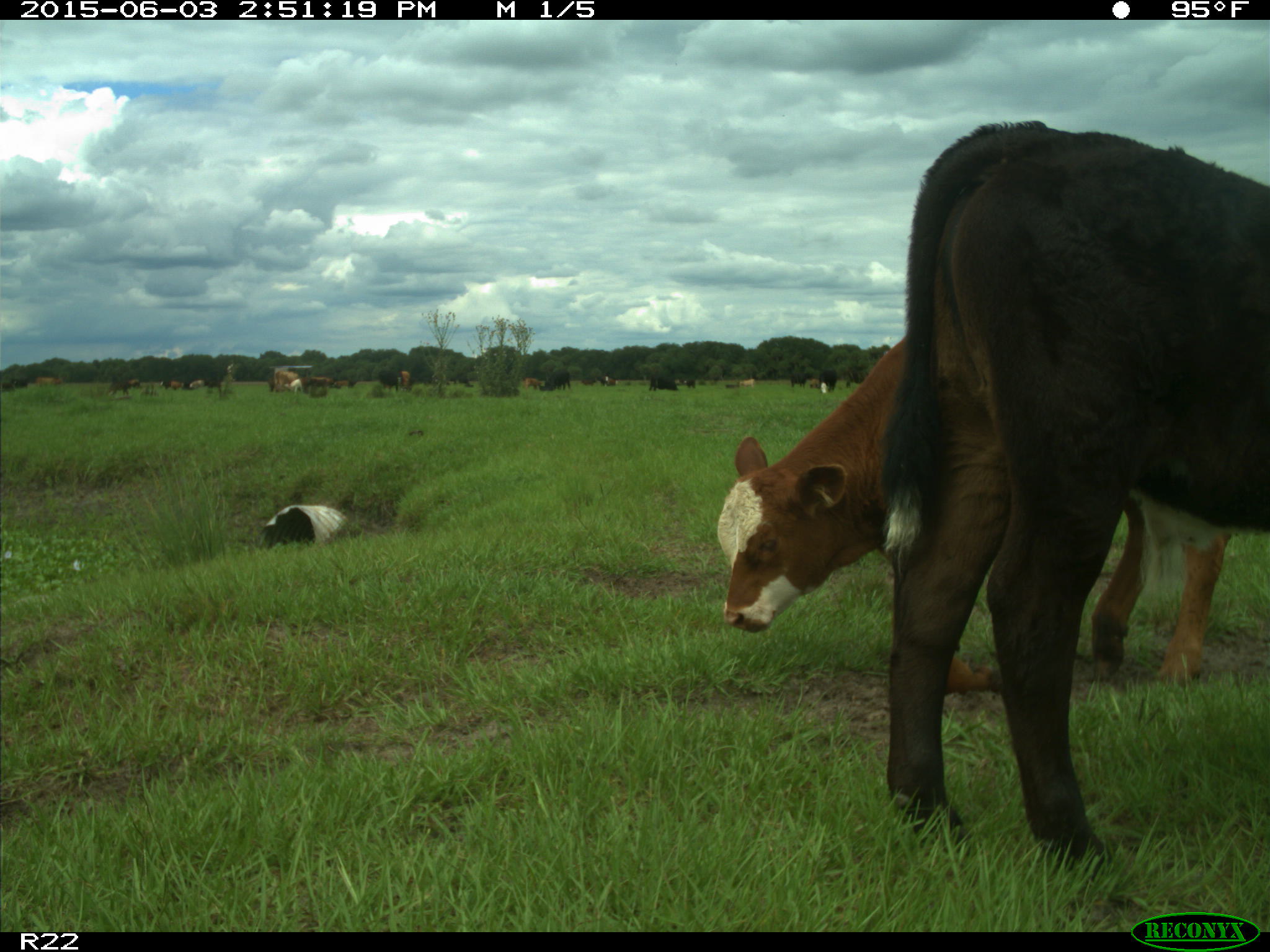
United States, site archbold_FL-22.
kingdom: Animalia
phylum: Chordata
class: Mammalia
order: Artiodactyla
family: Bovidae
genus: Bos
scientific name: Bos taurus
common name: domestic cow